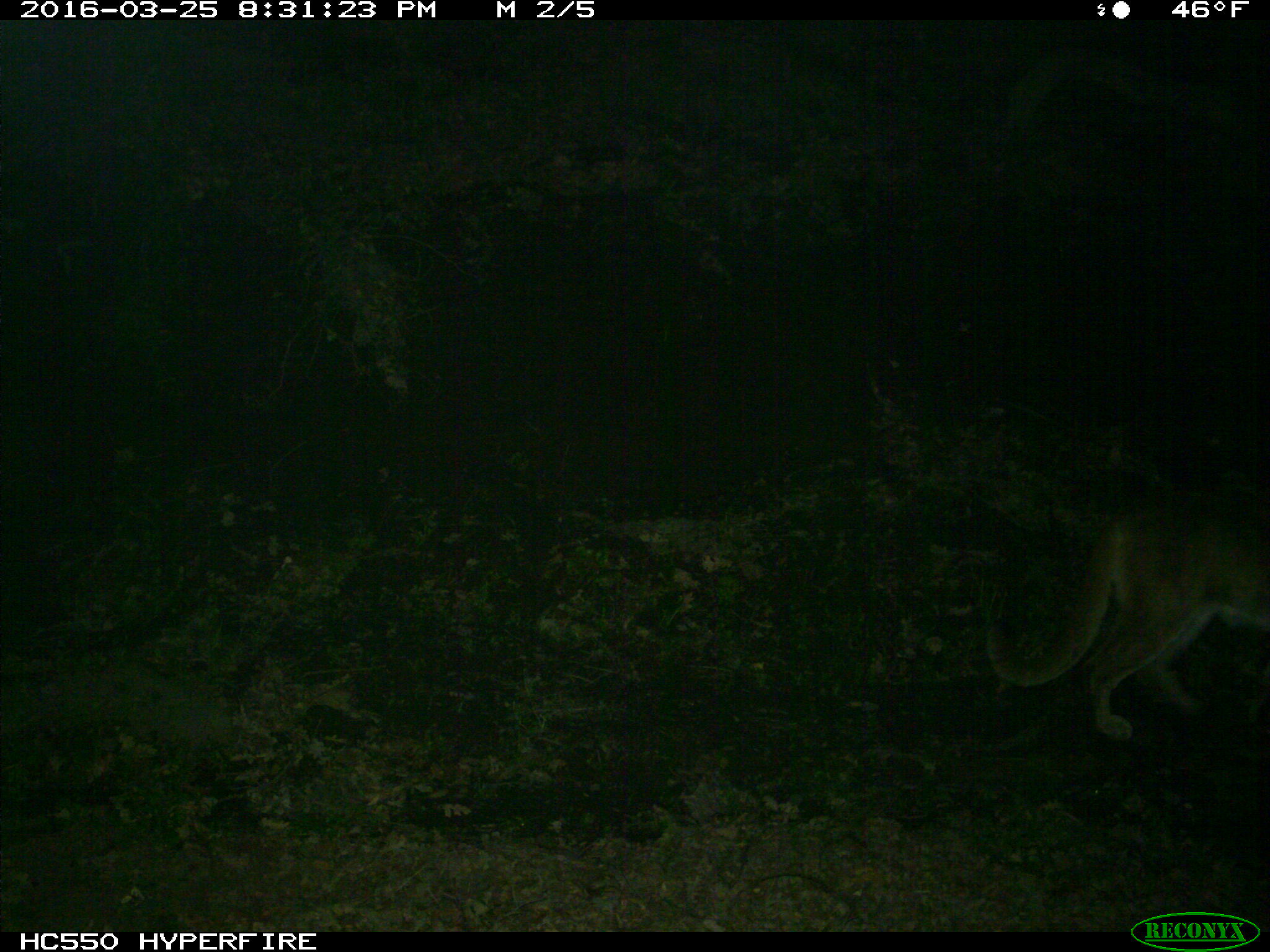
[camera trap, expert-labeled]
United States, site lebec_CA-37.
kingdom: Animalia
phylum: Chordata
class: Mammalia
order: Carnivora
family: Felidae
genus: Puma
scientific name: Puma concolor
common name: mountain lion